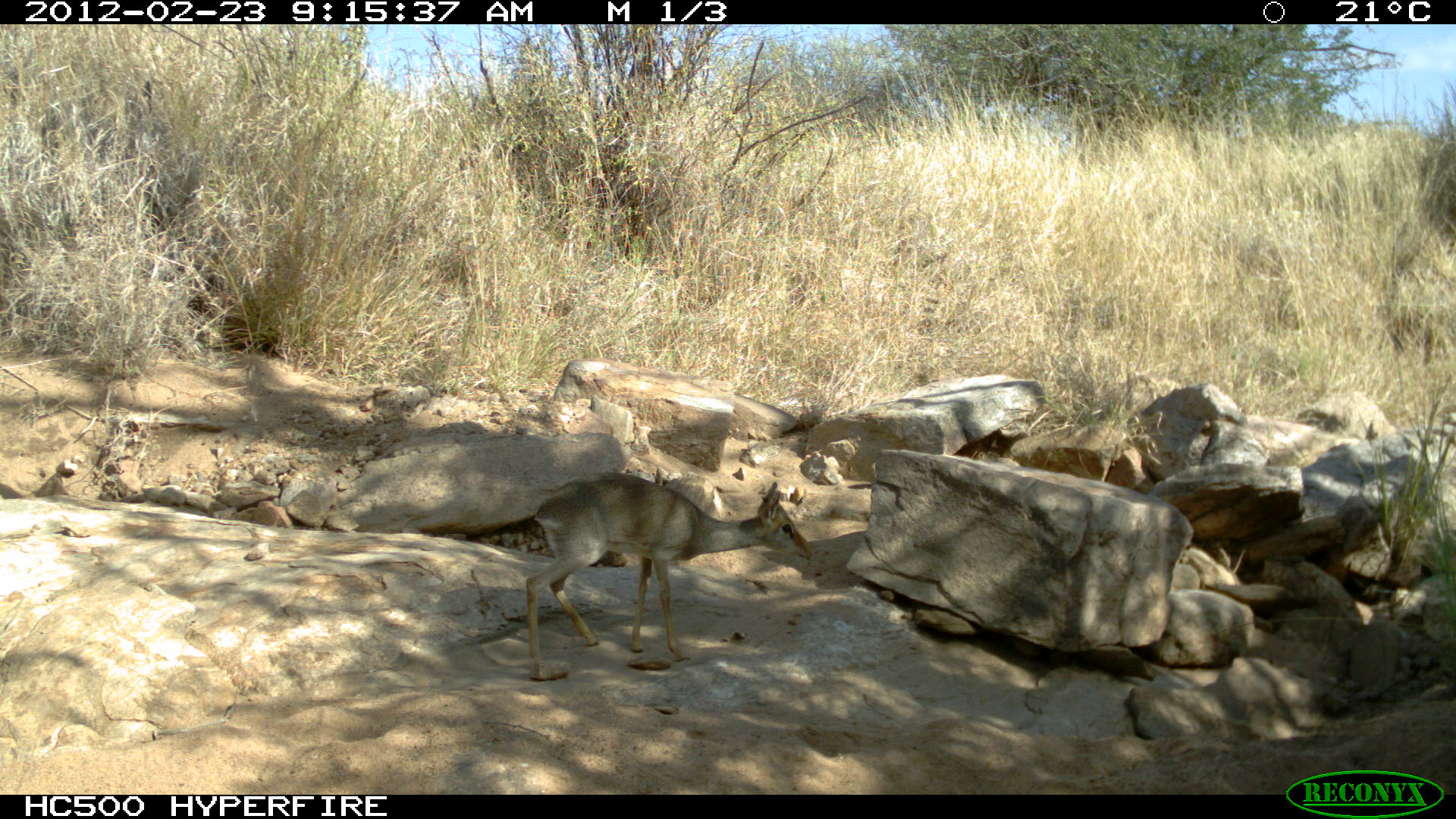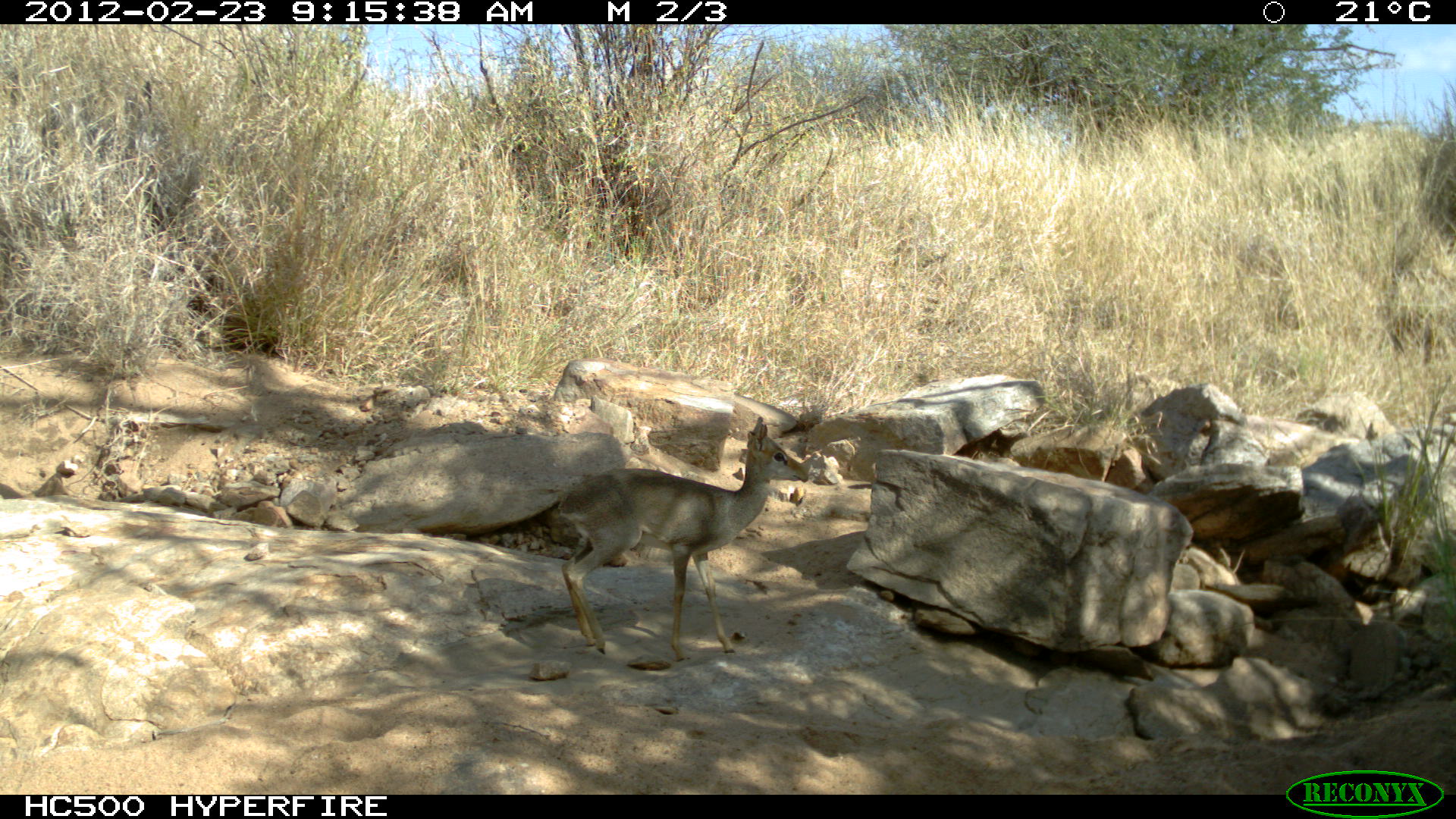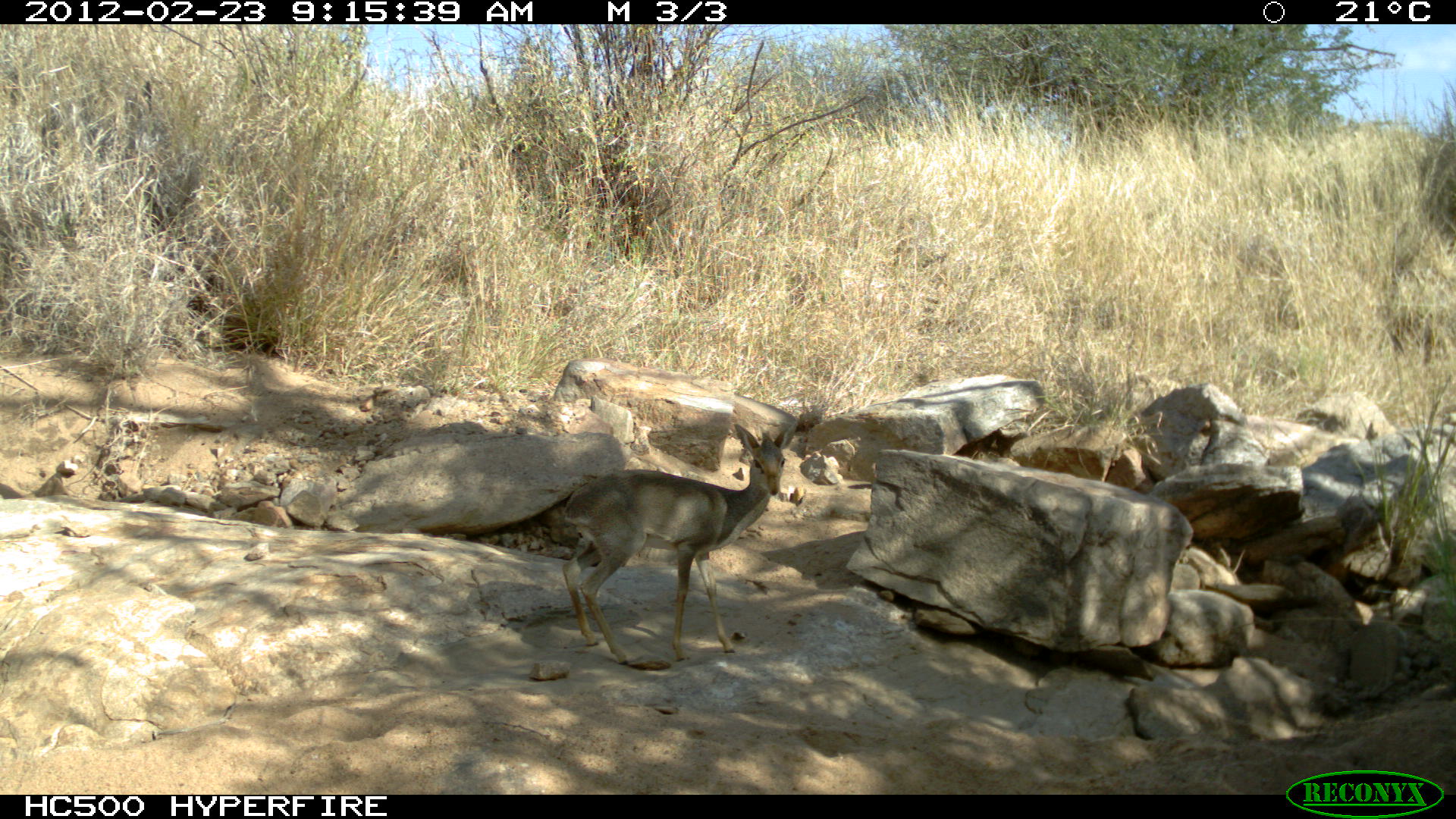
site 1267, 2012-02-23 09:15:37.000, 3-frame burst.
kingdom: Animalia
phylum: Chordata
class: Mammalia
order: Artiodactyla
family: Bovidae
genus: Madoqua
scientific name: Madoqua guentheri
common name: günther's dik-dik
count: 1